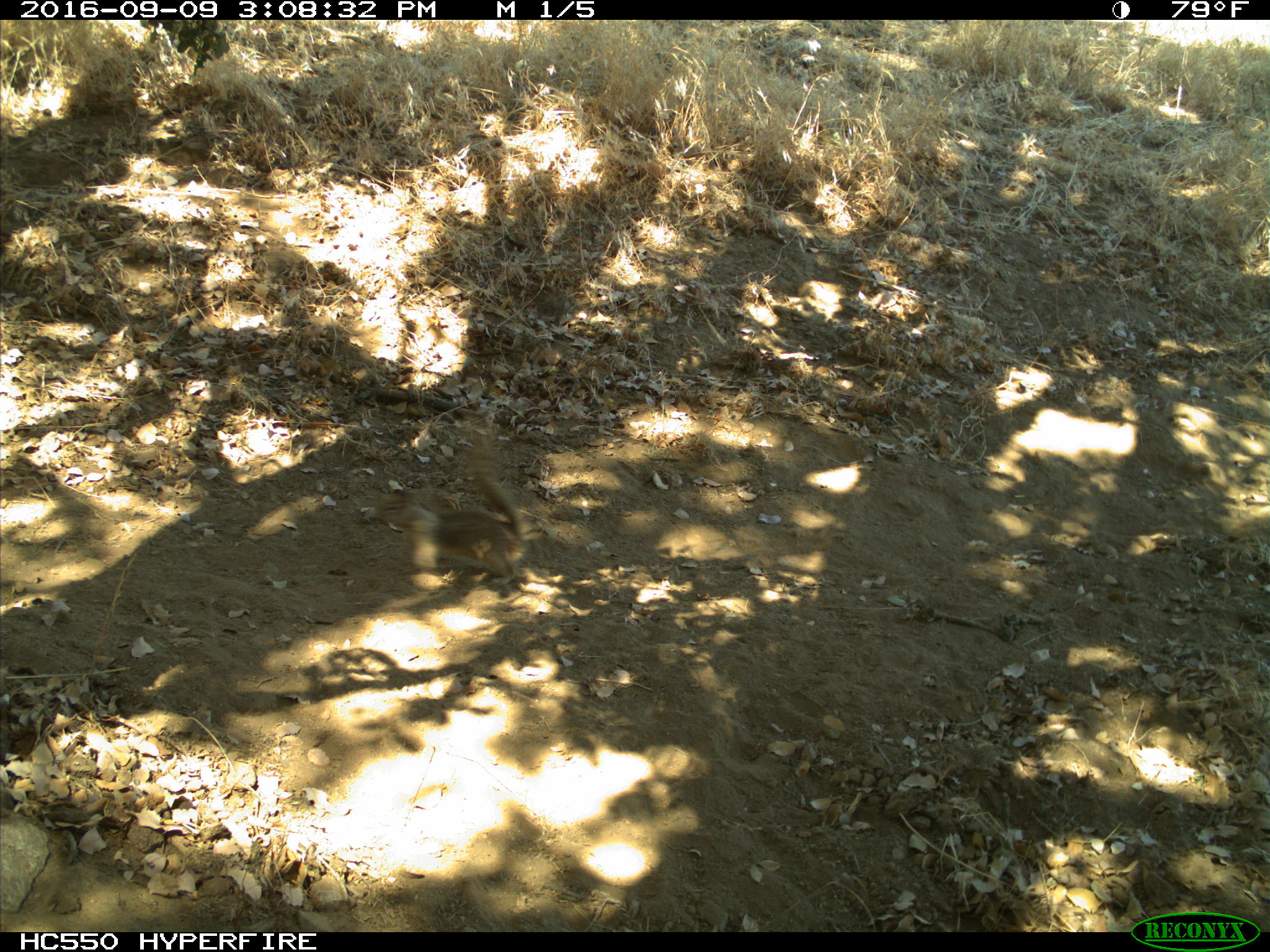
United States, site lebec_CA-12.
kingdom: Animalia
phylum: Chordata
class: Mammalia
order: Rodentia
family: Sciuridae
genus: Otospermophilus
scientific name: Otospermophilus beecheyi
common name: california ground squirrel